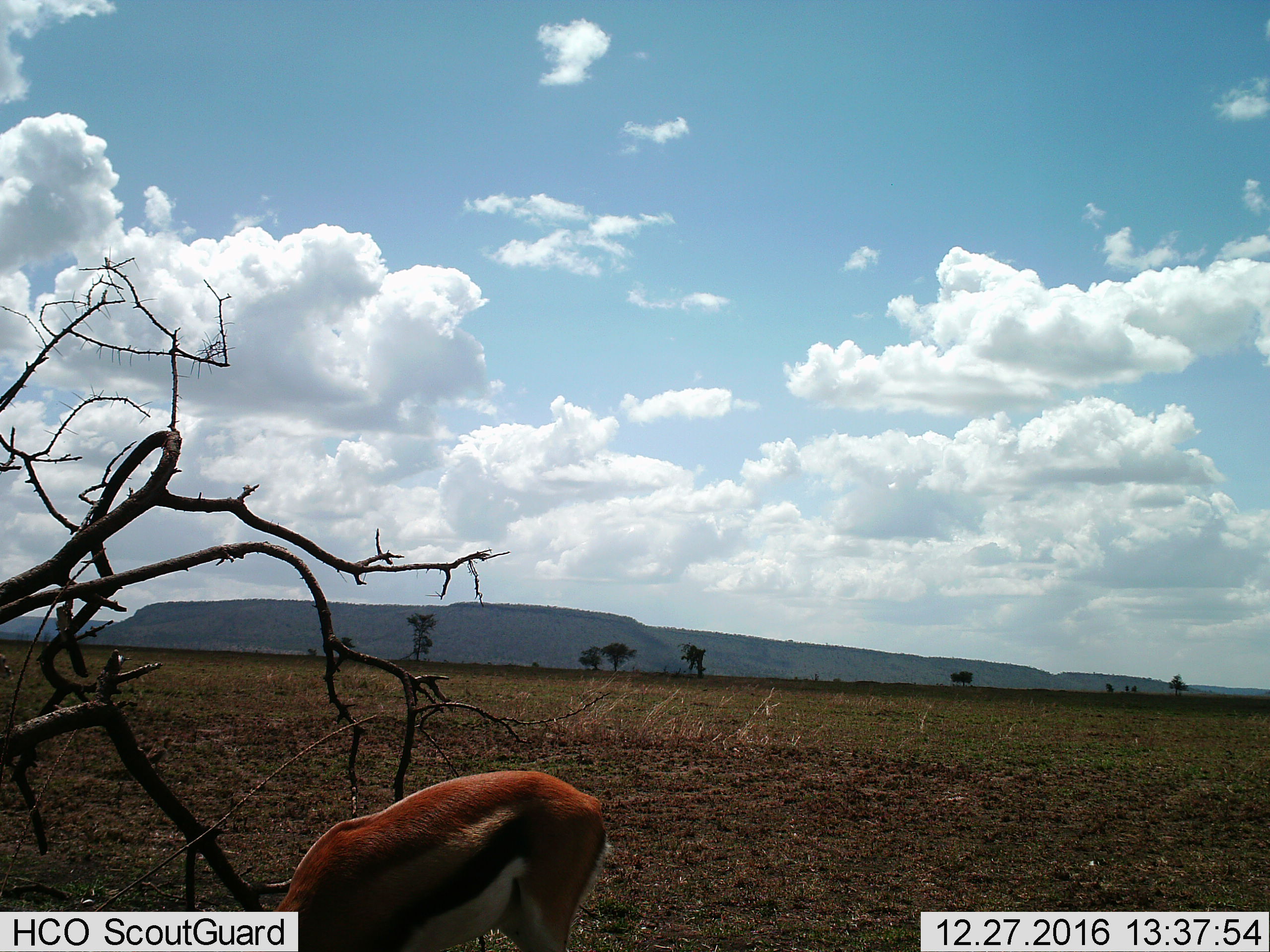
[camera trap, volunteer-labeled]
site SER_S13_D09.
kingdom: Animalia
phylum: Chordata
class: Mammalia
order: Artiodactyla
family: Bovidae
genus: Eudorcas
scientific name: Eudorcas thomsonii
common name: thomson's gazelle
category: gazellethomsons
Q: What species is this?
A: Gazellethomsons (thomson's gazelle) (Eudorcas thomsonii).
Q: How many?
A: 1.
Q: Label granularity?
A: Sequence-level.